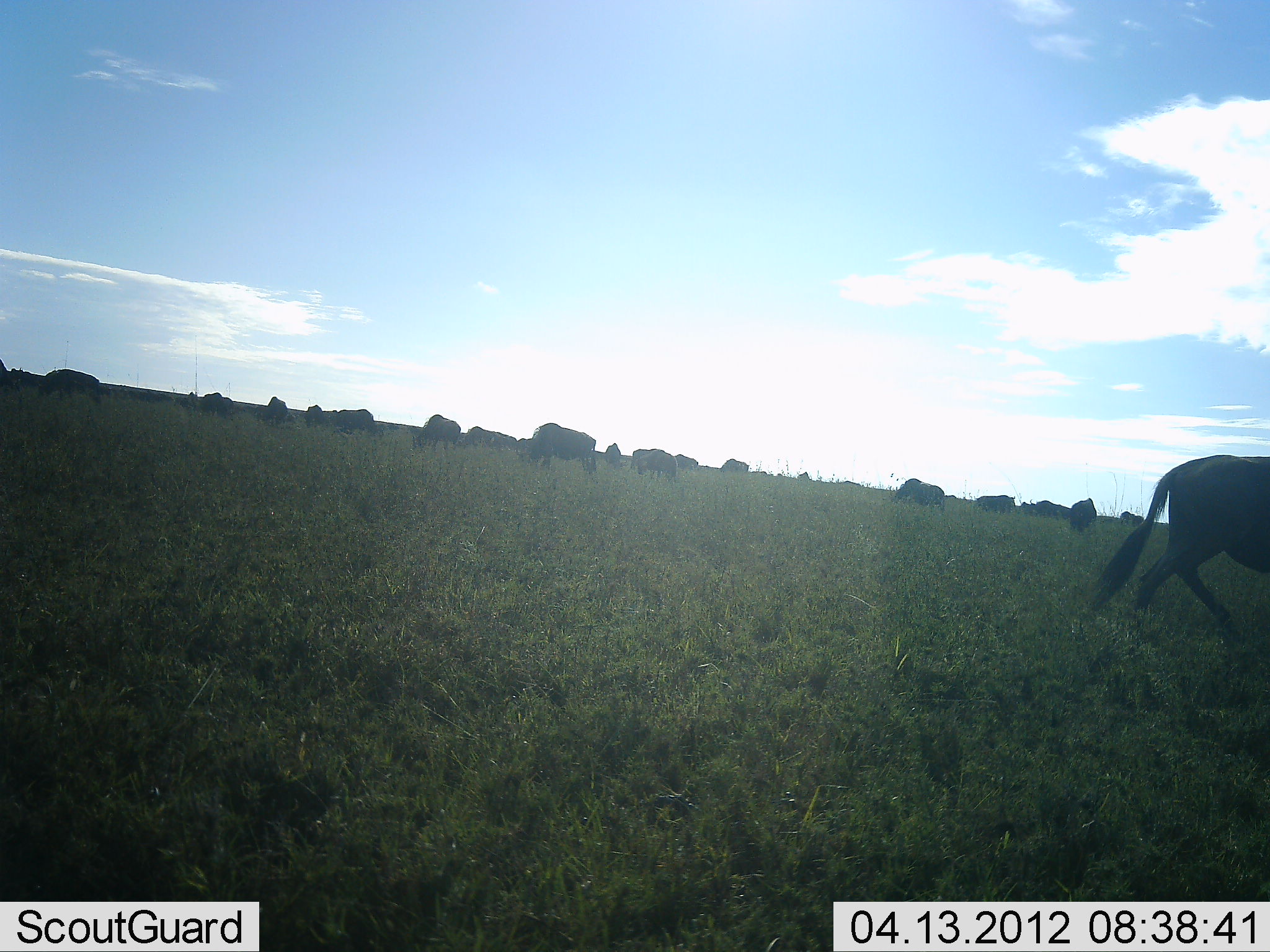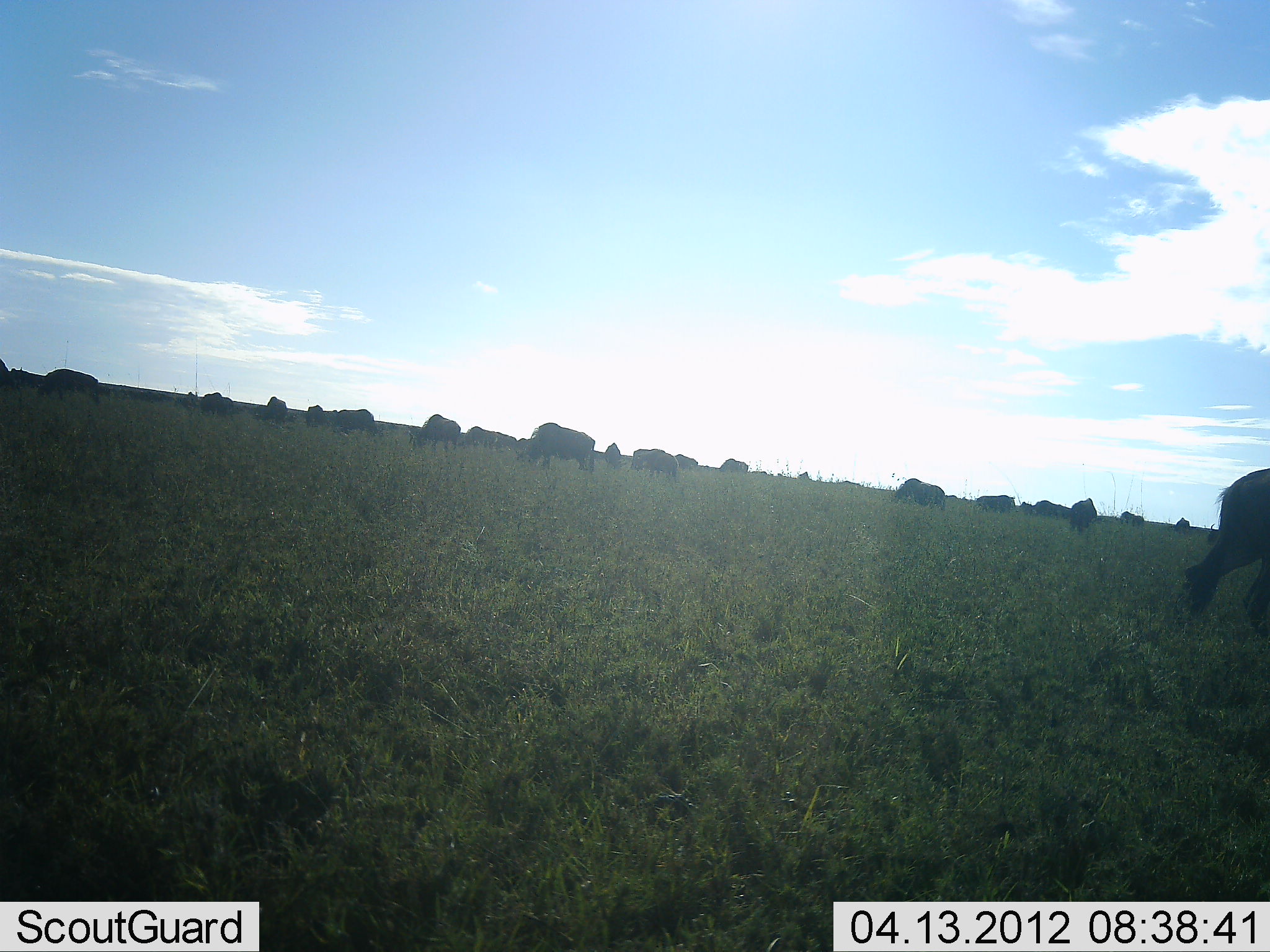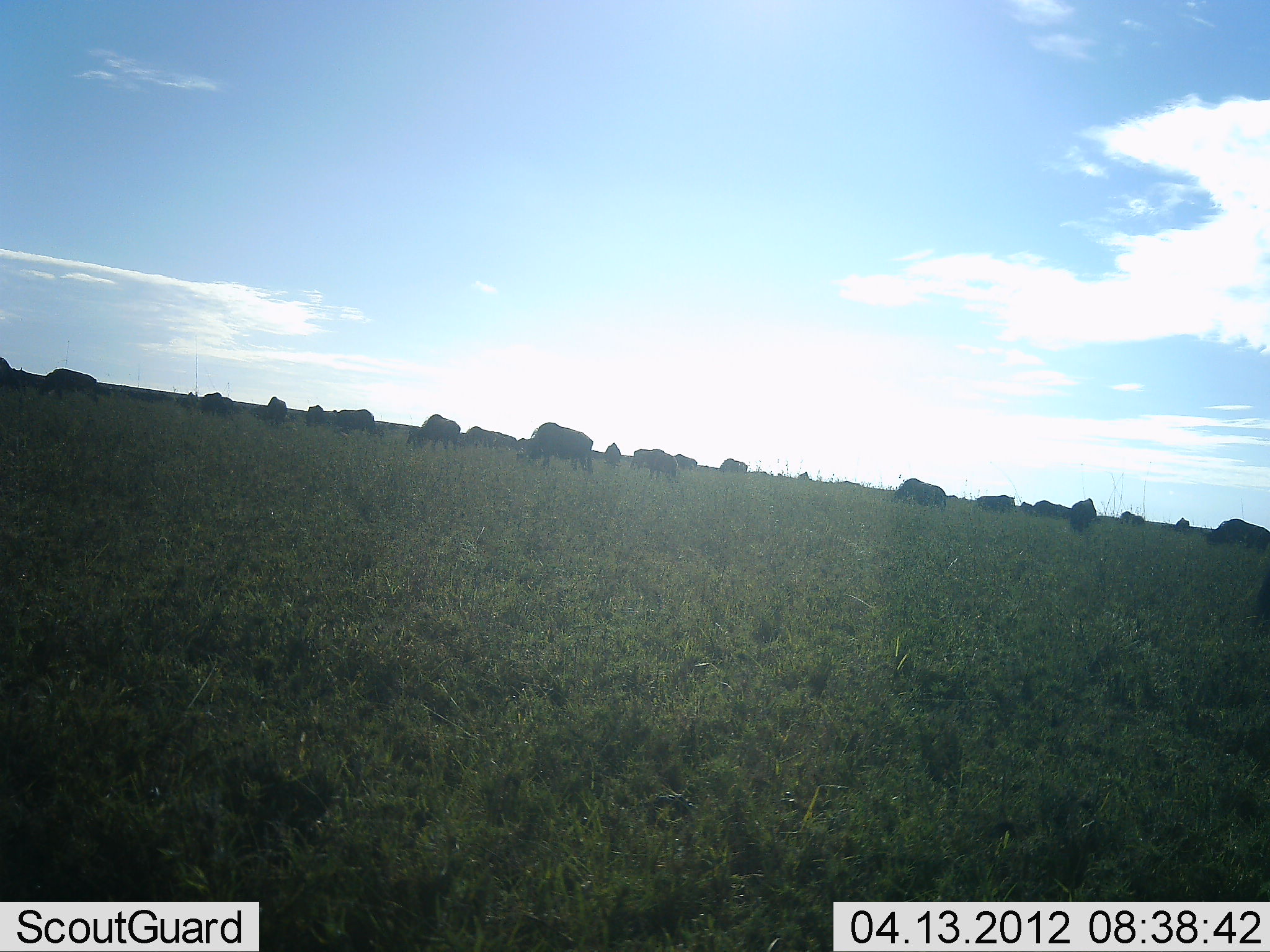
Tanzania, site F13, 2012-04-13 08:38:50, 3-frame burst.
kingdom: Animalia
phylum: Chordata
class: Mammalia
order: Artiodactyla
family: Bovidae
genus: Connochaetes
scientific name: Connochaetes taurinus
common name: blue wildebeest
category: wildebeest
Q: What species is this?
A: Wildebeest (blue wildebeest) (Connochaetes taurinus).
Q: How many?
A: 11-50.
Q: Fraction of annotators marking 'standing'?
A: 67%.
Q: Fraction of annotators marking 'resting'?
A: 0%.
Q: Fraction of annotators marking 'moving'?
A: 73%.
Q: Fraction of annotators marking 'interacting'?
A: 0%.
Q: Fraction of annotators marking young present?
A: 0%.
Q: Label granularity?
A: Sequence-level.